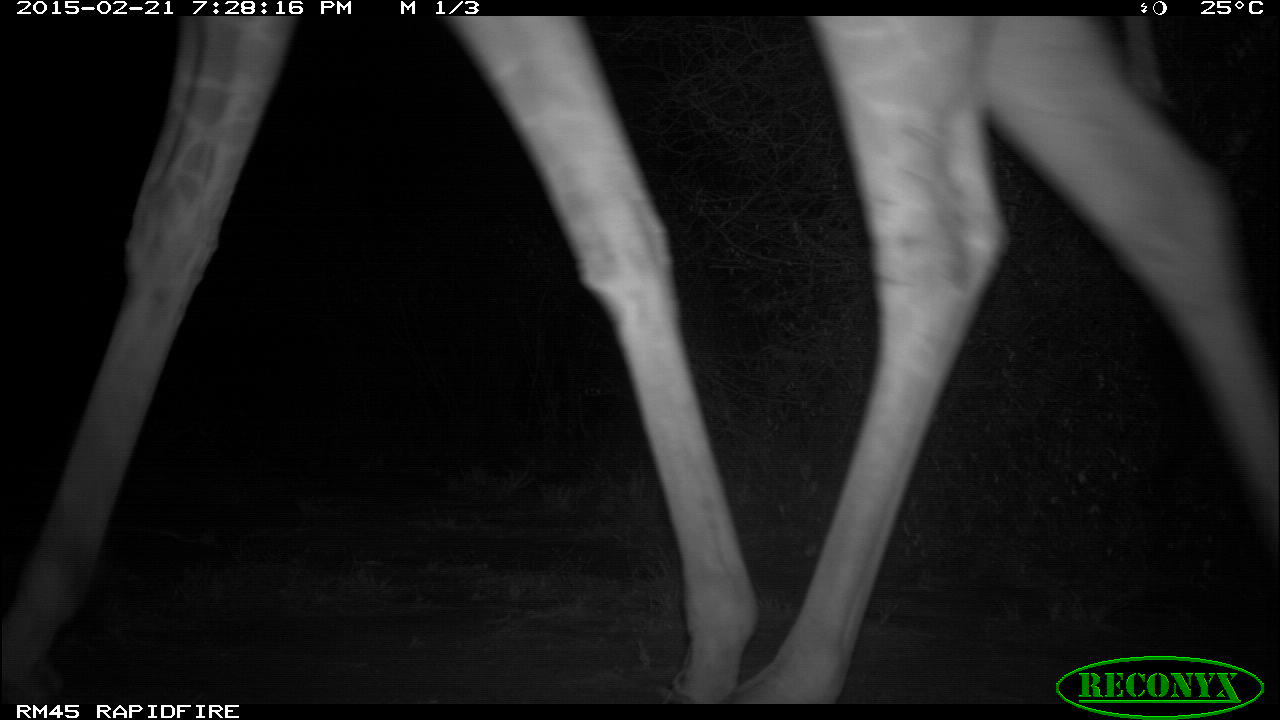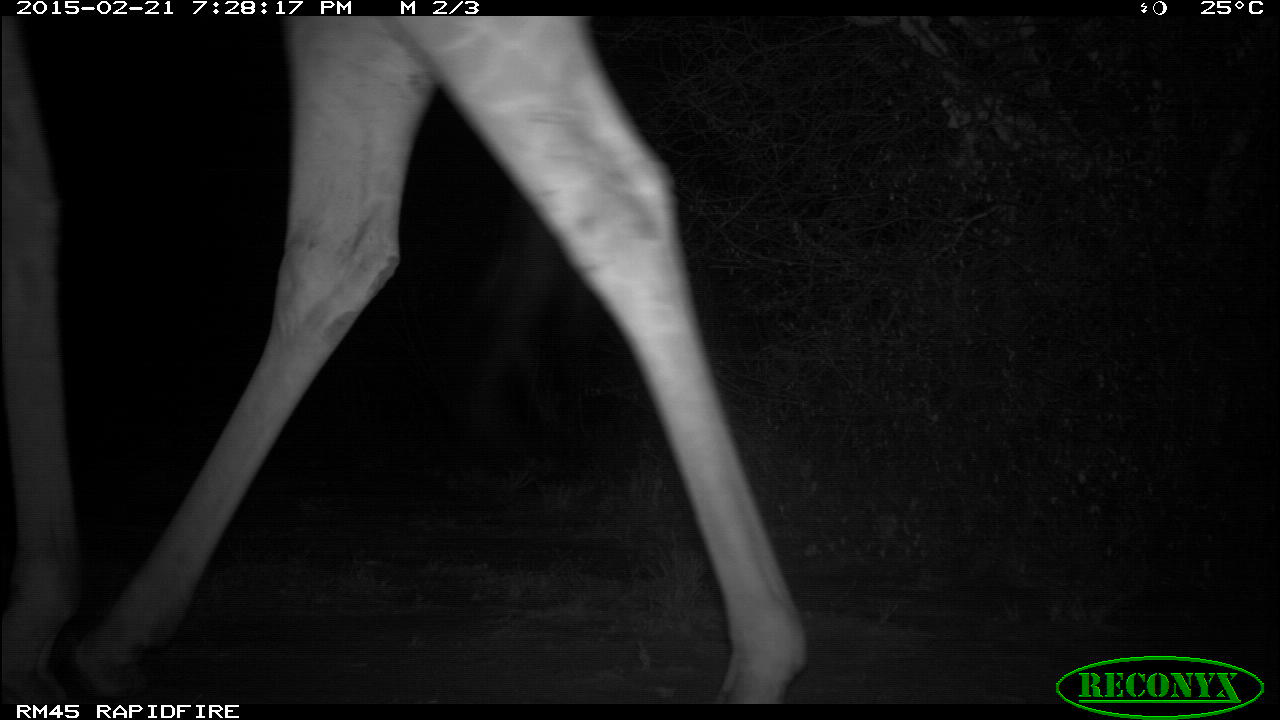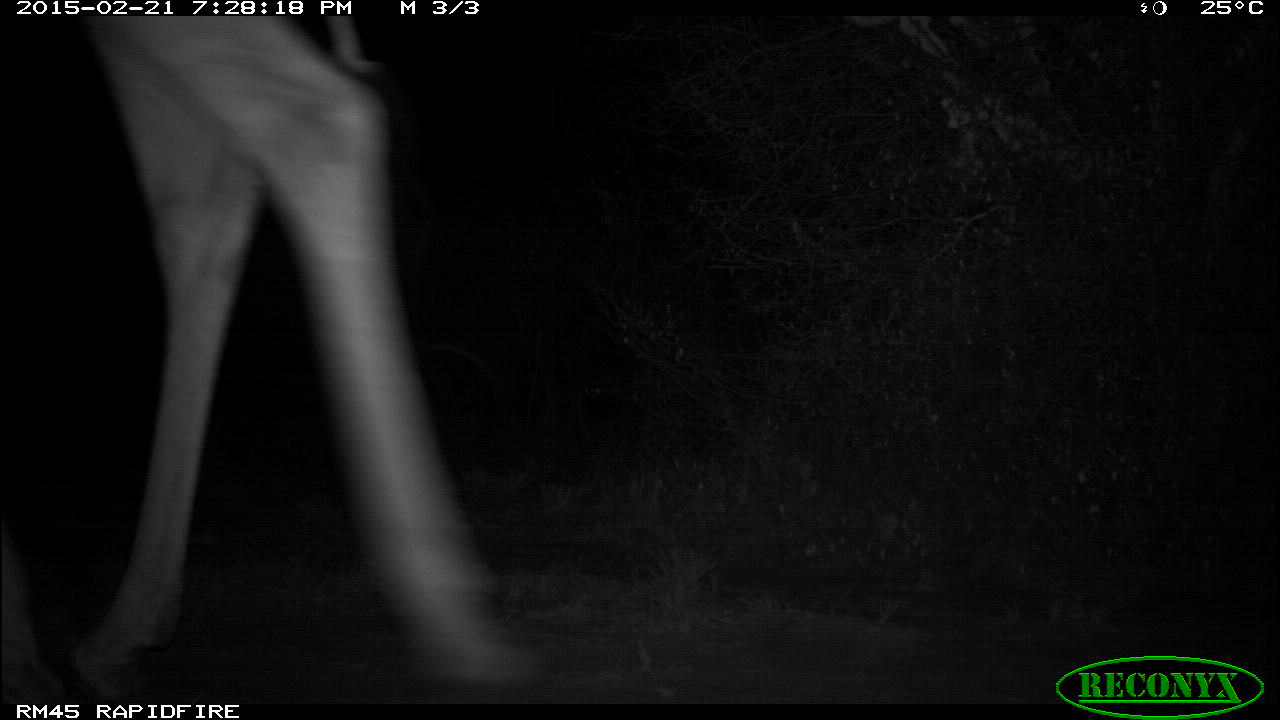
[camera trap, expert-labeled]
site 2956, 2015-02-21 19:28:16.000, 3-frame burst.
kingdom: Animalia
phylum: Chordata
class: Mammalia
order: Artiodactyla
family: Giraffidae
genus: Giraffa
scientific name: Giraffa camelopardalis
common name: giraffe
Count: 1.